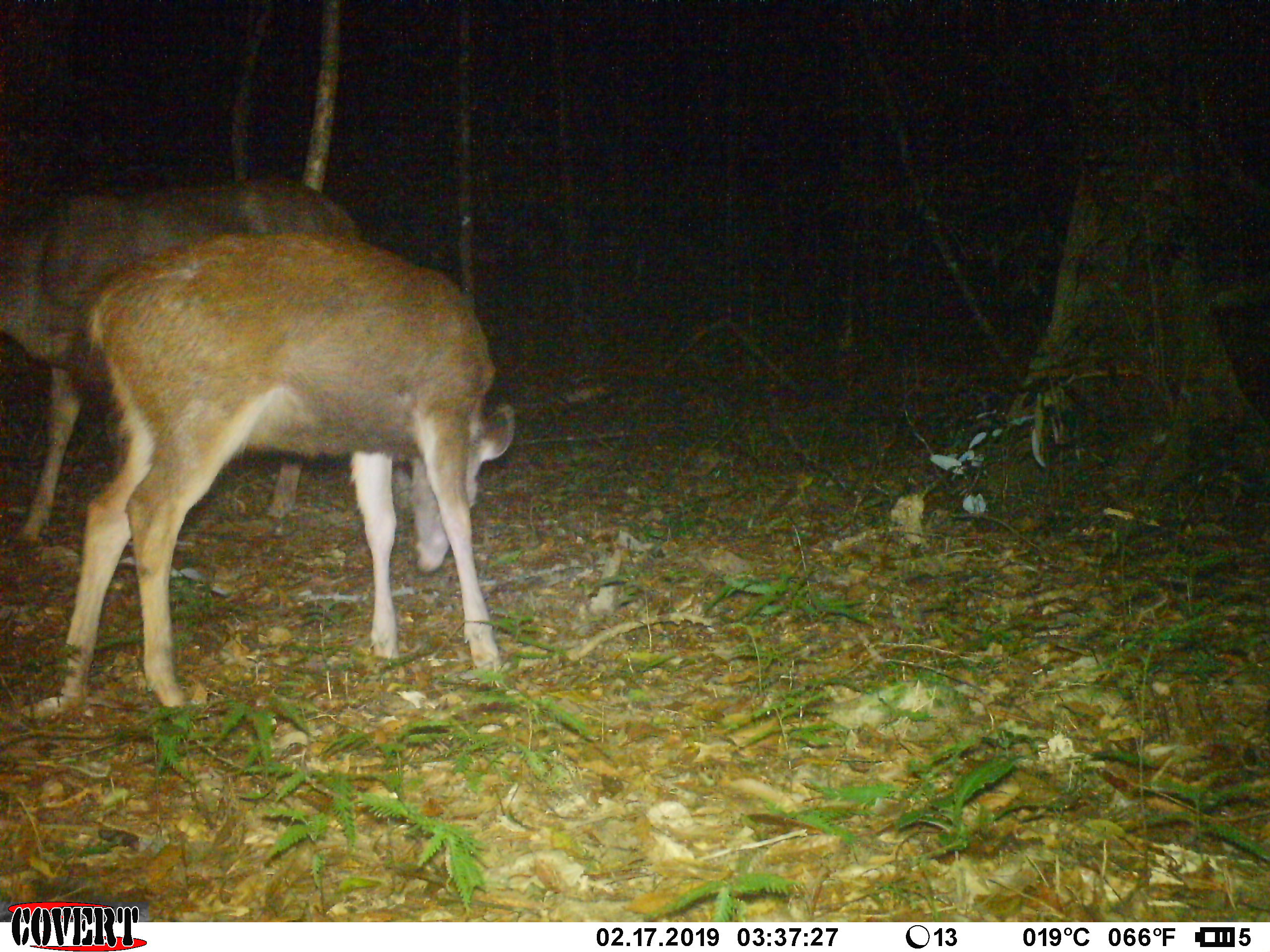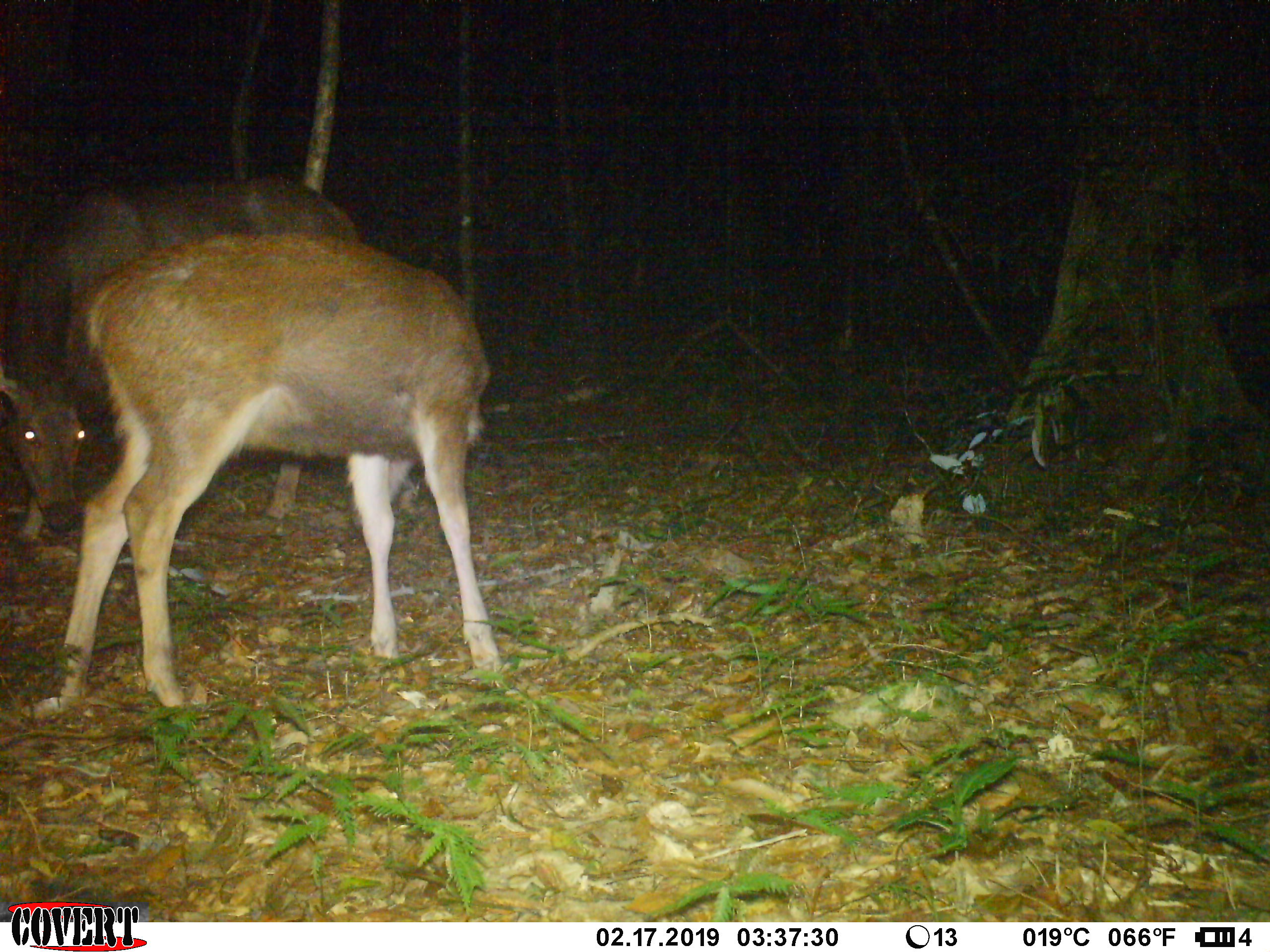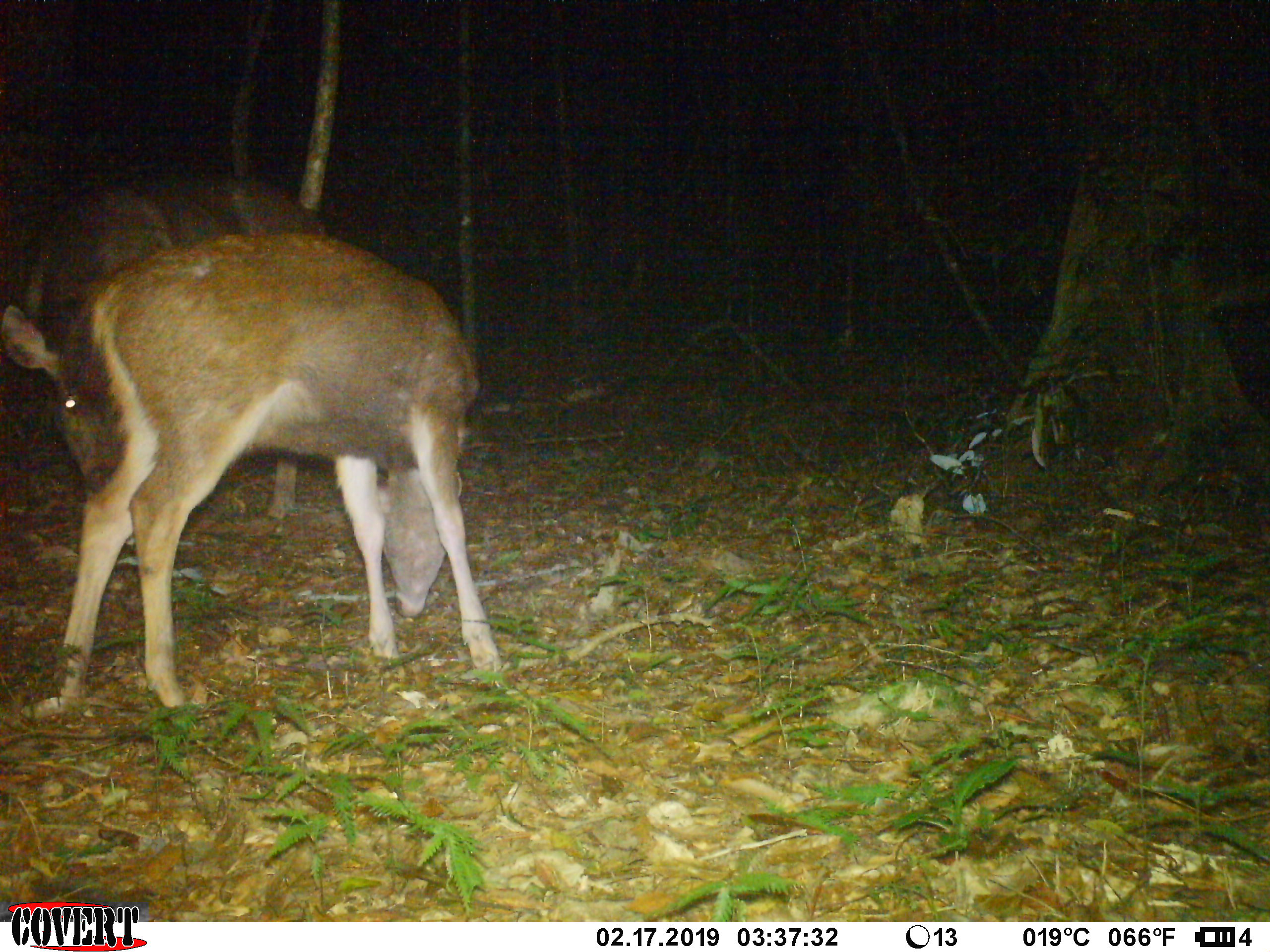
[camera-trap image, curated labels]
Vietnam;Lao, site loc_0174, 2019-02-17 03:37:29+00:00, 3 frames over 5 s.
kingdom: Animalia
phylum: Chordata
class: Mammalia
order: Artiodactyla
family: Cervidae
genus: Rusa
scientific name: Rusa unicolor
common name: sambar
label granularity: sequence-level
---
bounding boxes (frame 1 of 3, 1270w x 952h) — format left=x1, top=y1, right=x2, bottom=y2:
sambar: left=54, top=227, right=517, bottom=711; left=0, top=168, right=365, bottom=549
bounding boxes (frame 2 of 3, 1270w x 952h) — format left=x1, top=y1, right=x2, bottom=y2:
sambar: left=53, top=230, right=506, bottom=708; left=0, top=182, right=365, bottom=543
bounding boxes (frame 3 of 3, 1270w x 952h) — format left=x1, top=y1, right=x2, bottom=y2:
sambar: left=51, top=231, right=510, bottom=708; left=0, top=178, right=333, bottom=521